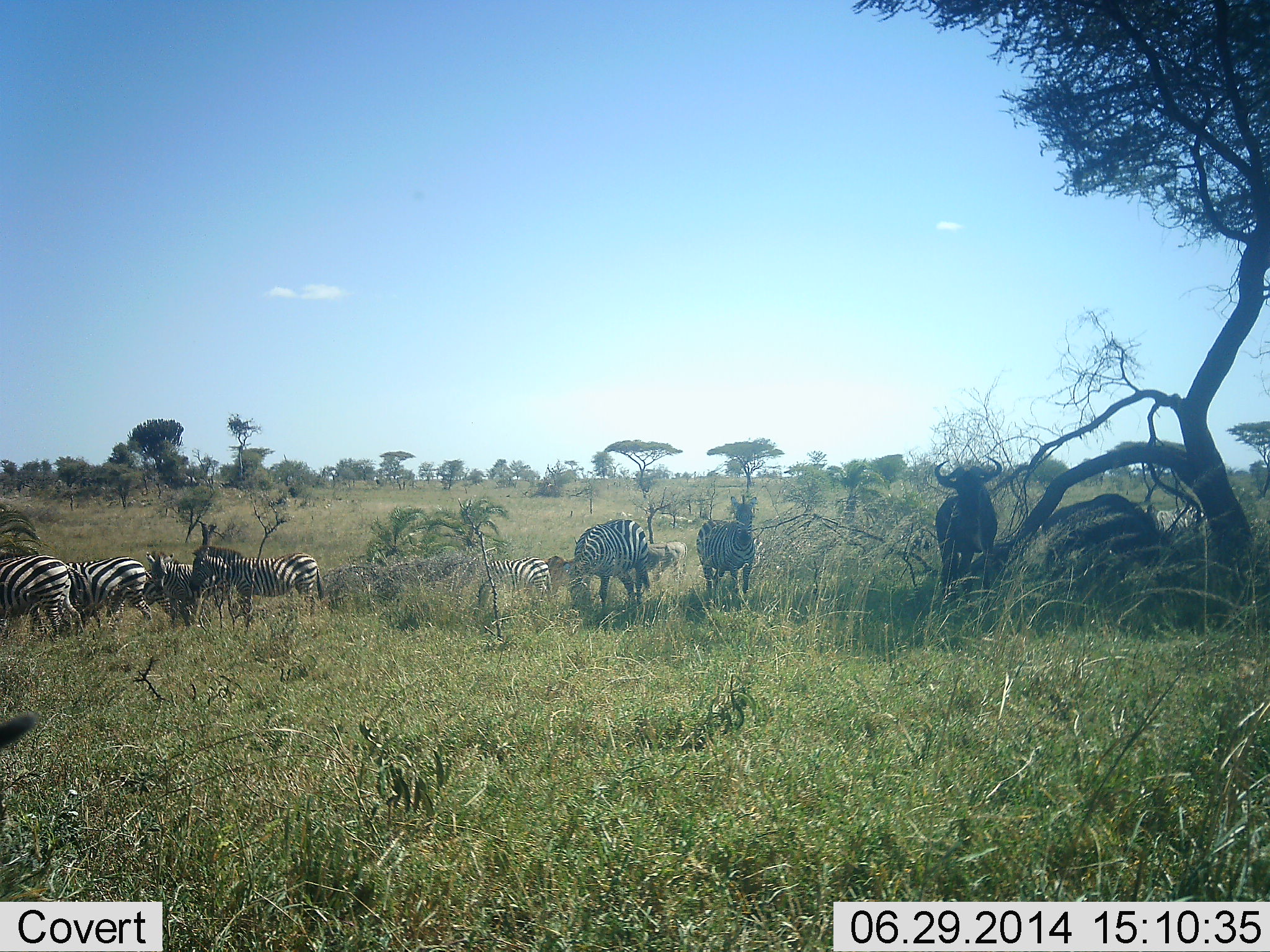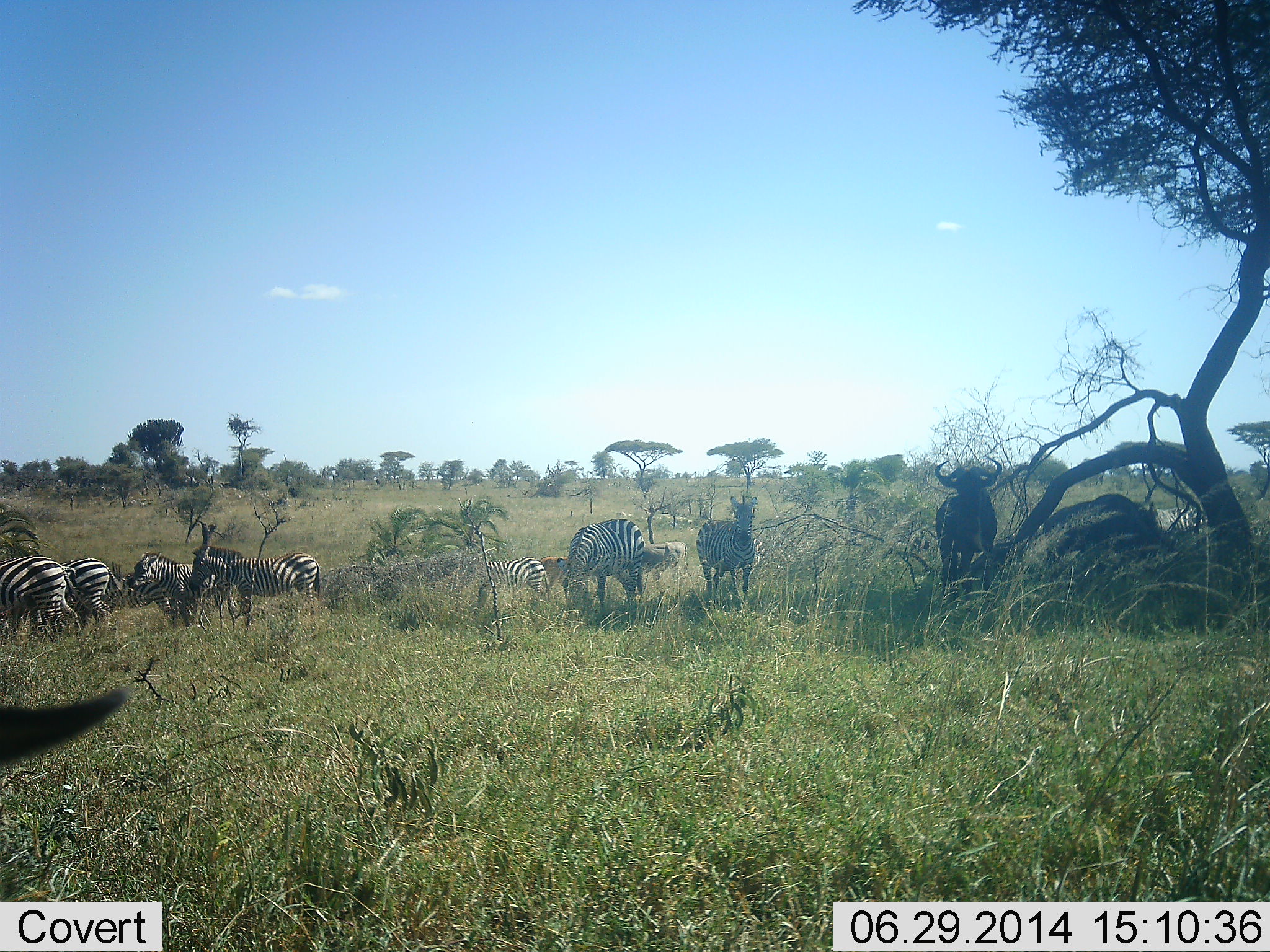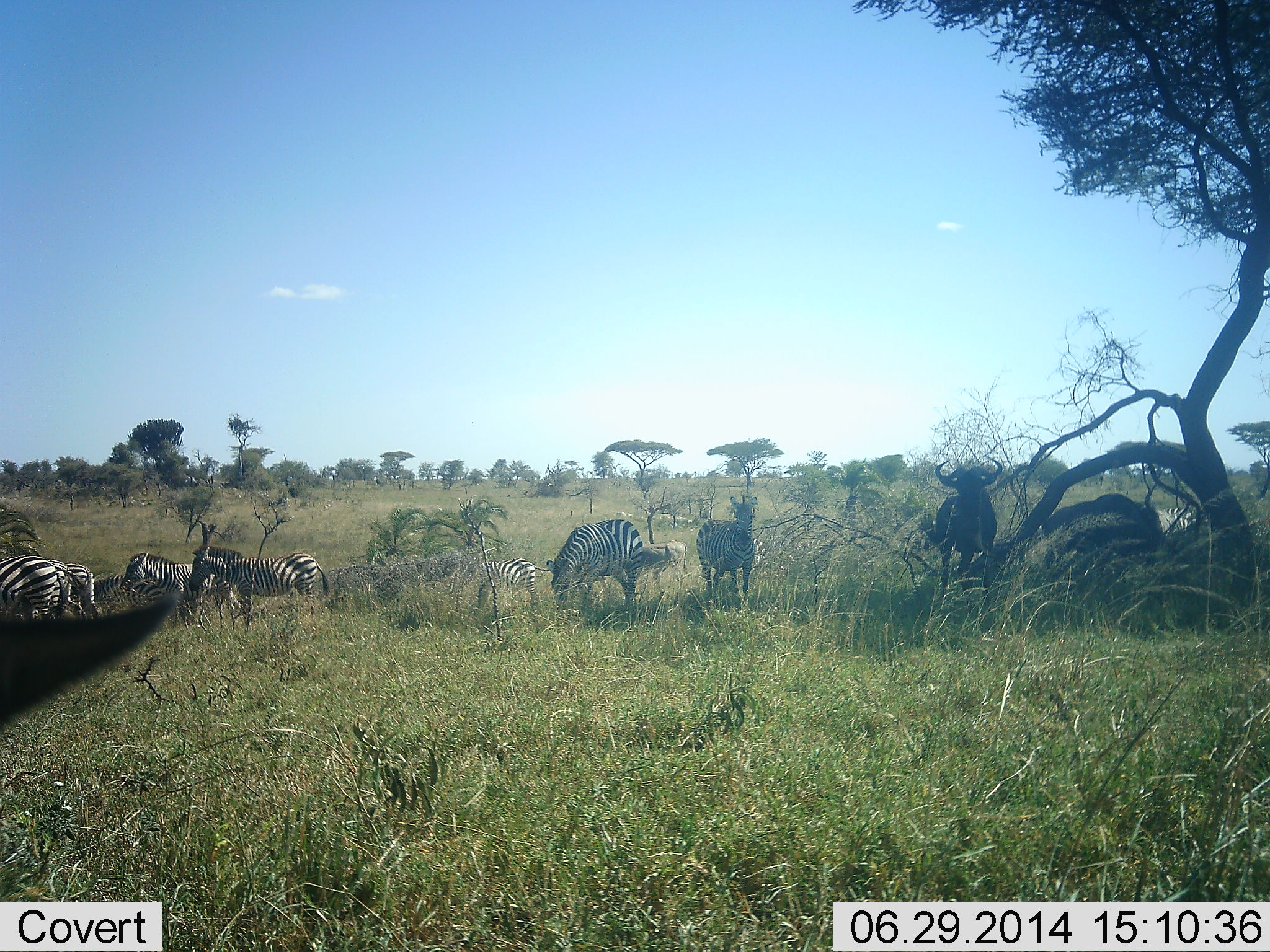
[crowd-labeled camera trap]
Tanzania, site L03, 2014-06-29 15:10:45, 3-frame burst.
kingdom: Animalia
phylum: Chordata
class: Mammalia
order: Artiodactyla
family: Bovidae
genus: Connochaetes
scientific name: Connochaetes taurinus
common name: blue wildebeest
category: wildebeest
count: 3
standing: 100%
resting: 0%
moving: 0%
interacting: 0%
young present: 0%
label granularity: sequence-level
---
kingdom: Animalia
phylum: Chordata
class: Mammalia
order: Perissodactyla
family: Equidae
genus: Equus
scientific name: Equus quagga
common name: plains zebra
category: zebra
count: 7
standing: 82%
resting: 18%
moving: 36%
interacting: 9%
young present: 9%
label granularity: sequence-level